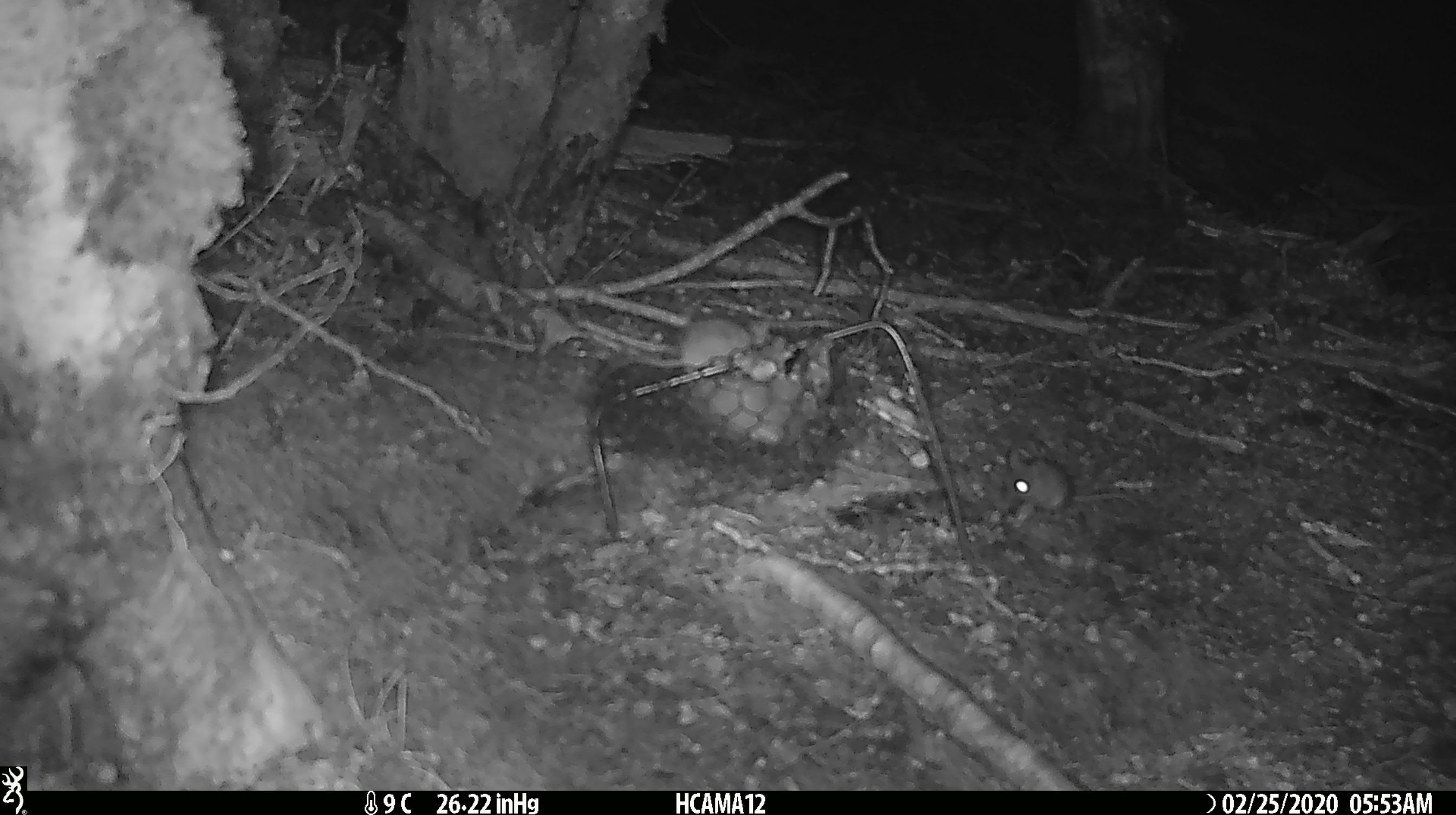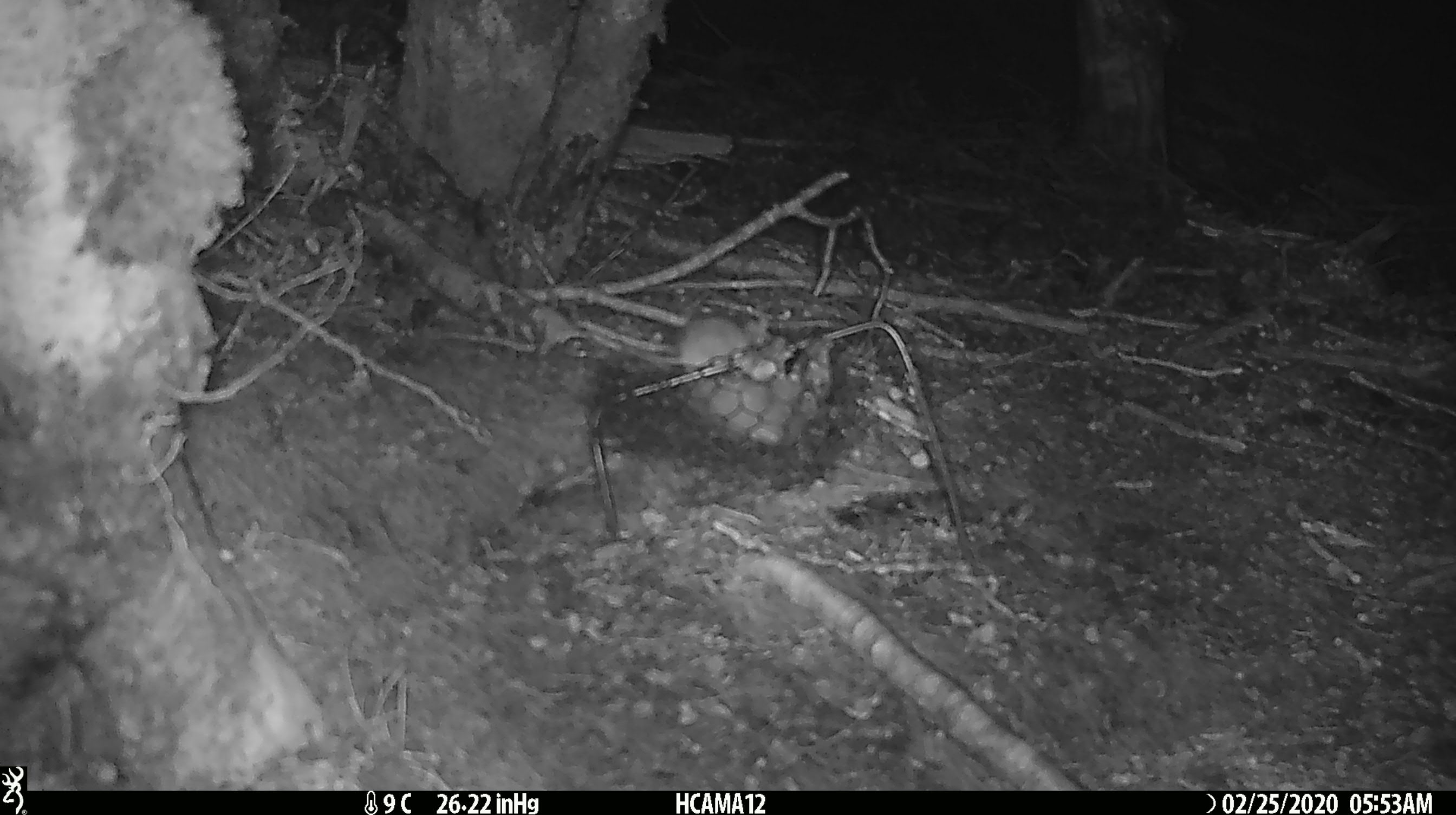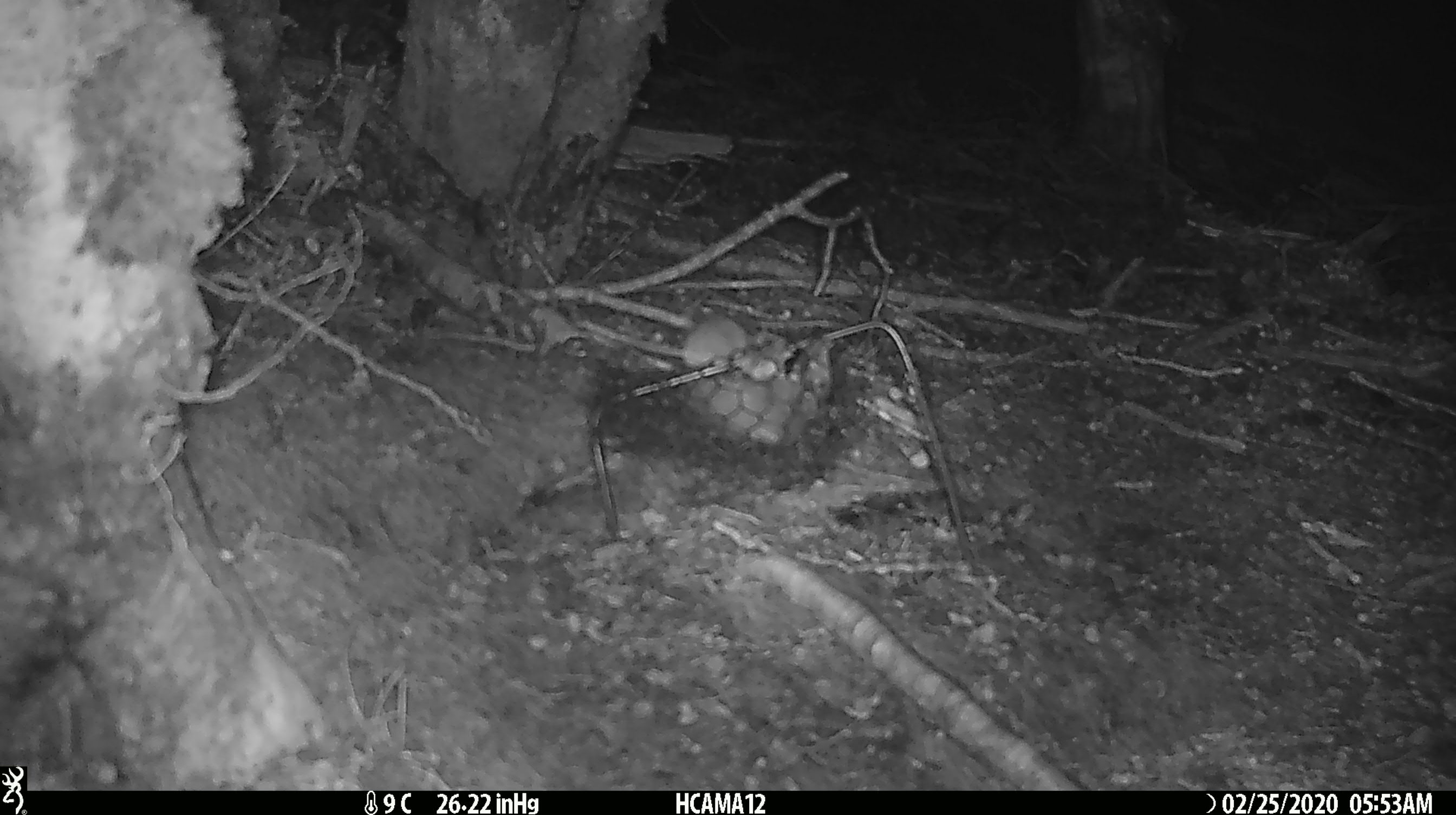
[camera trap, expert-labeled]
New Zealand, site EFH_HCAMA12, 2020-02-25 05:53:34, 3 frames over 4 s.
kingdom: Animalia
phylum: Chordata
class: Mammalia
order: Rodentia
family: Muridae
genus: Mus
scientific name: Mus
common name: mouse